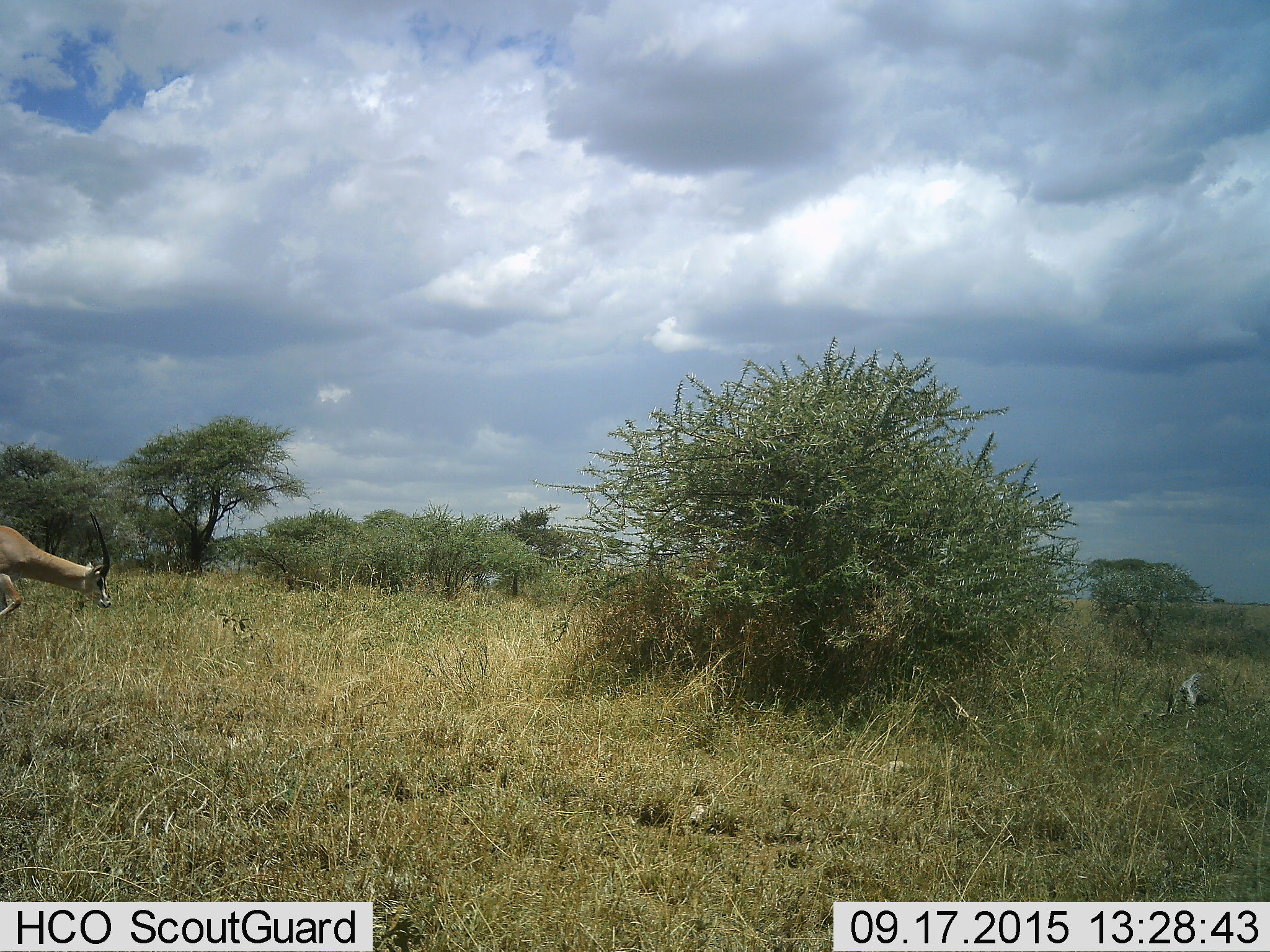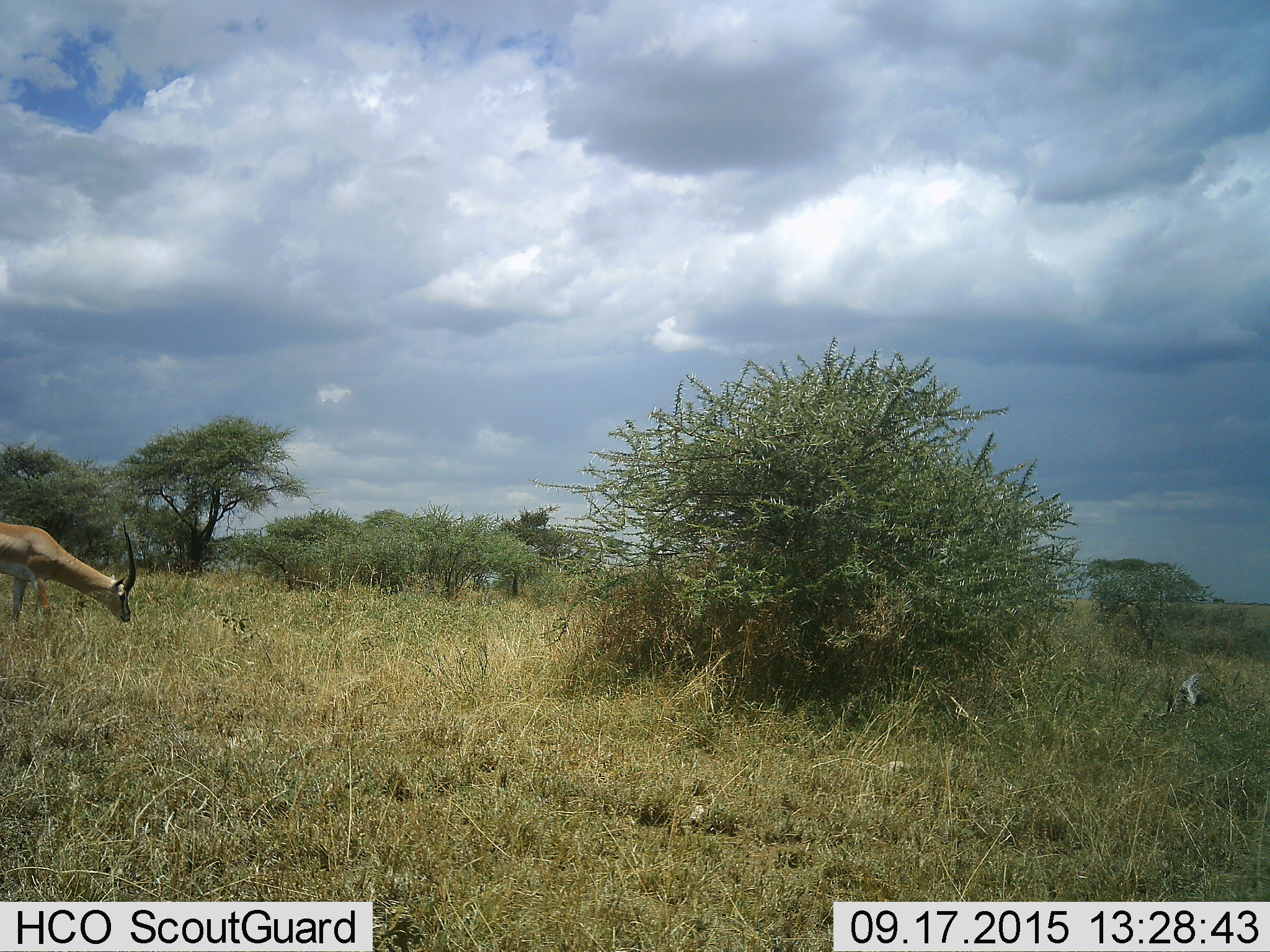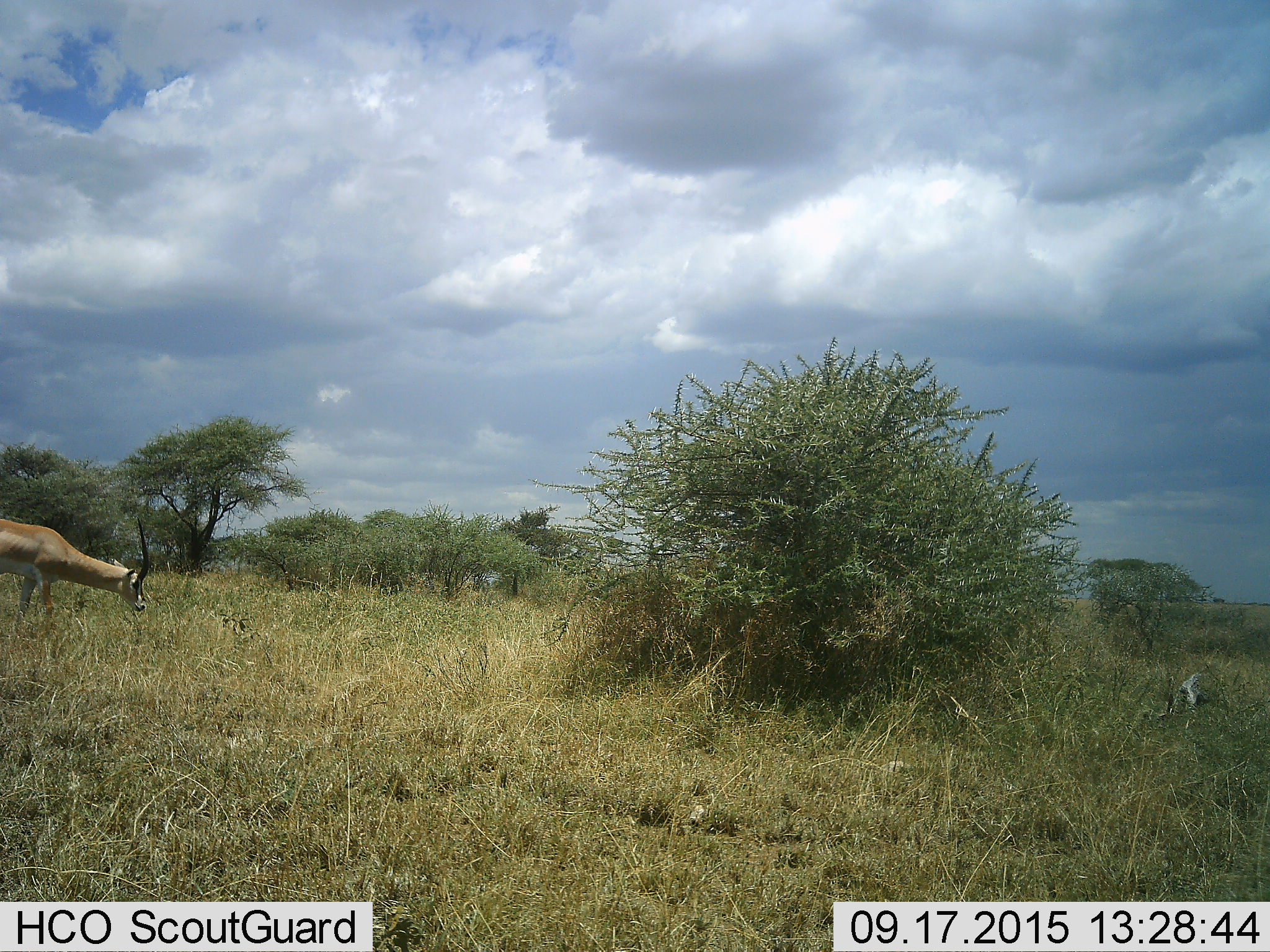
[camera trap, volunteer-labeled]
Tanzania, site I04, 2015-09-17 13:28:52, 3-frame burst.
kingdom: Animalia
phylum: Chordata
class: Mammalia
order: Artiodactyla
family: Bovidae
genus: Nanger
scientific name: Nanger granti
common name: grant's gazelle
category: gazellegrants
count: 1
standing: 11%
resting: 0%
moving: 100%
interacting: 0%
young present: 0%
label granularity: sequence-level